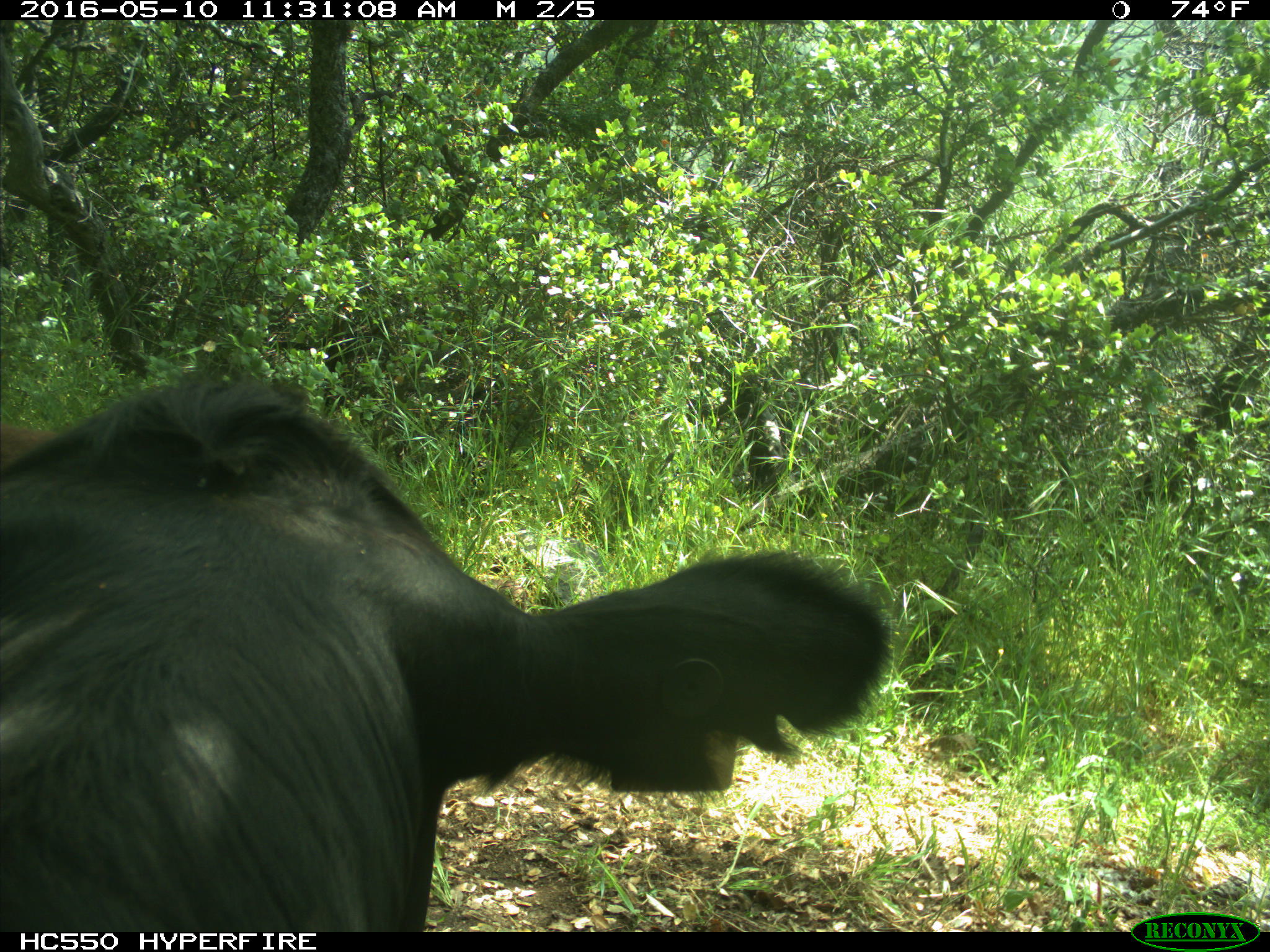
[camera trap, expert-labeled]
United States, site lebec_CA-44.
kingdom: Animalia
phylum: Chordata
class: Mammalia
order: Artiodactyla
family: Bovidae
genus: Bos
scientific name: Bos taurus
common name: domestic cow